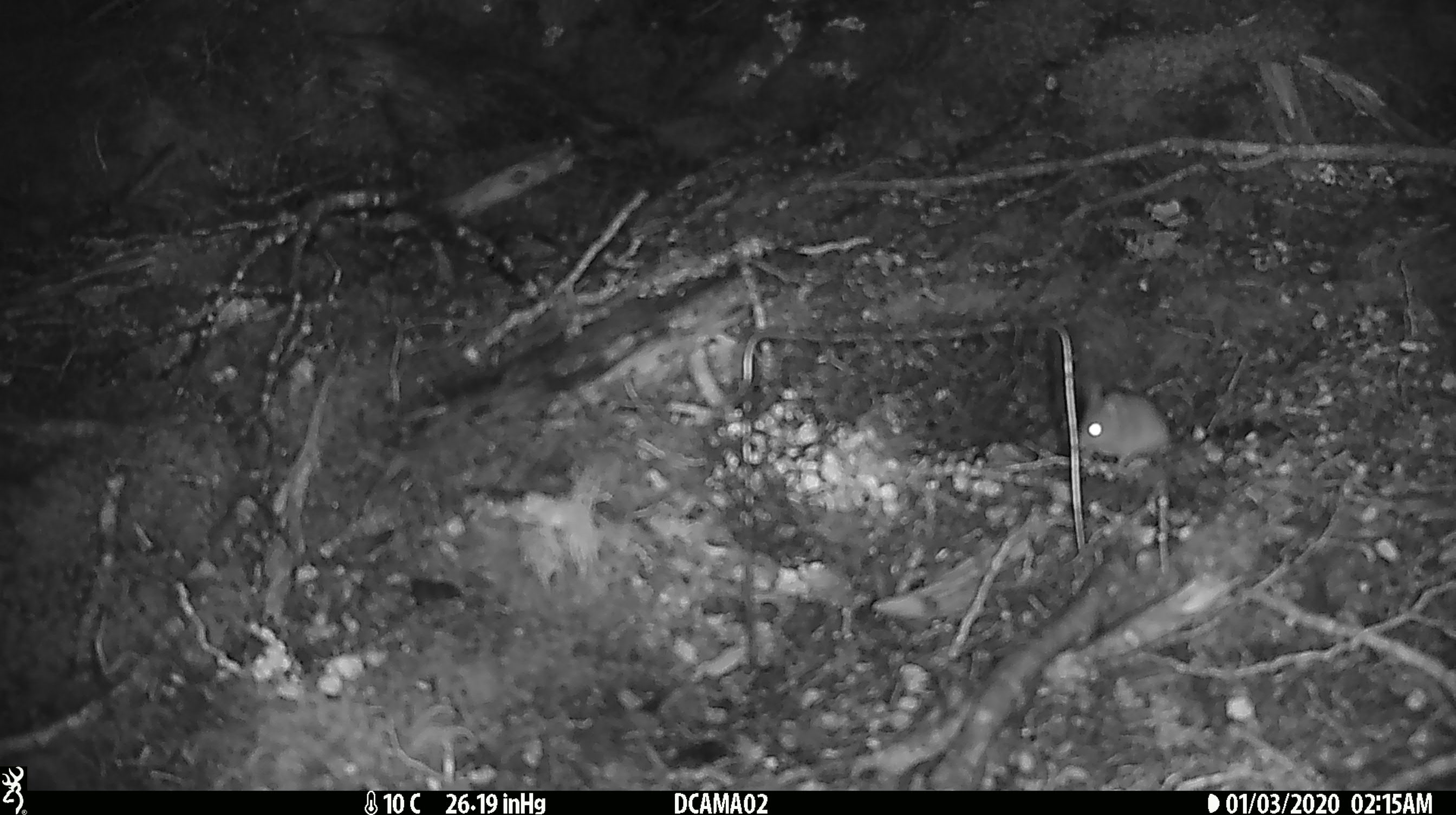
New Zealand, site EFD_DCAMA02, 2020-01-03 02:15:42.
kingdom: Animalia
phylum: Chordata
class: Mammalia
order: Rodentia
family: Muridae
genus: Mus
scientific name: Mus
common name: mouse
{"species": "mouse (Mus)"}